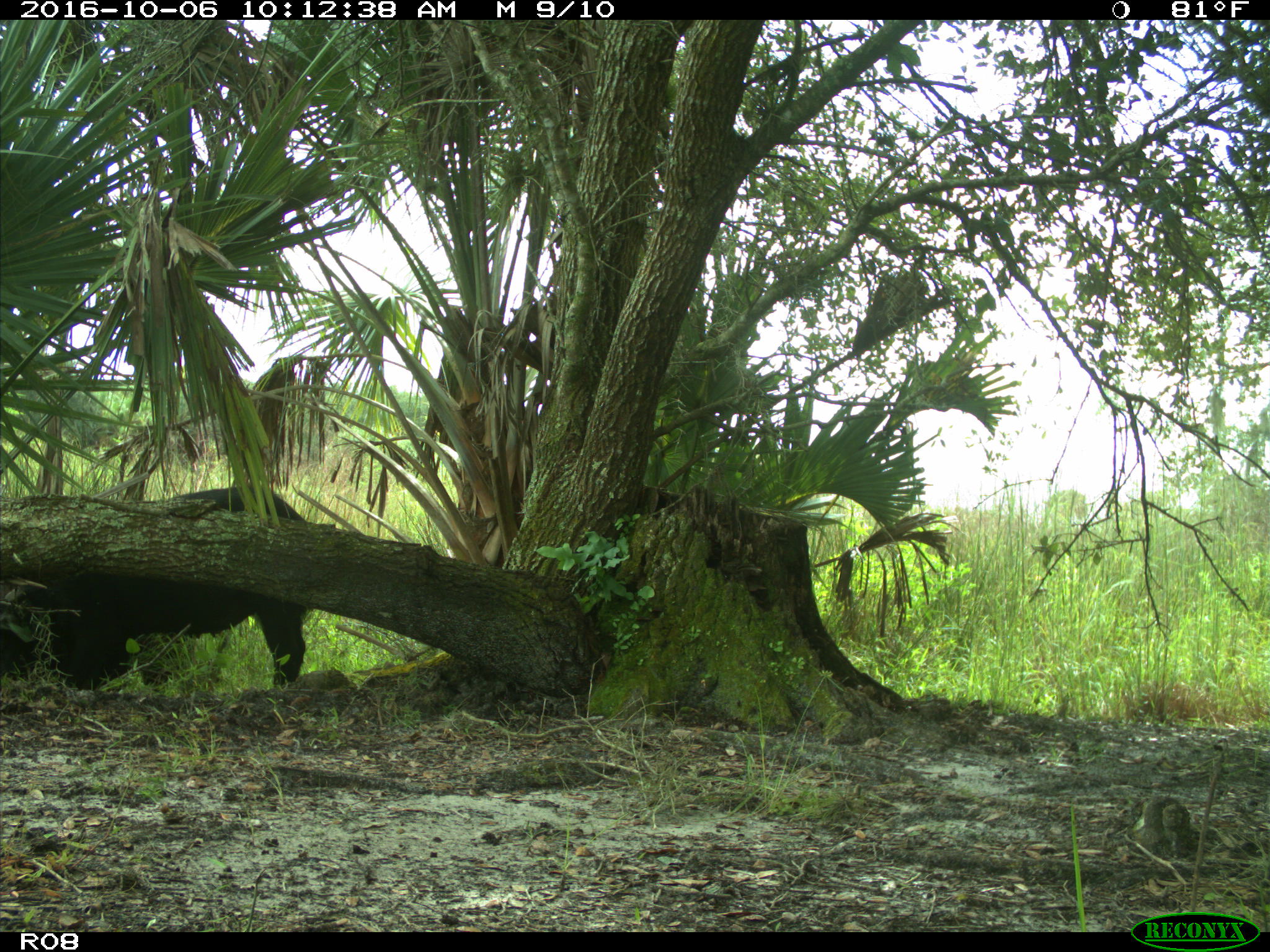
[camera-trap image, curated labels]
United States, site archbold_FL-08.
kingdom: Animalia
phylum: Chordata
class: Mammalia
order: Artiodactyla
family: Suidae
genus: Sus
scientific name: Sus scrofa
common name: wild boar